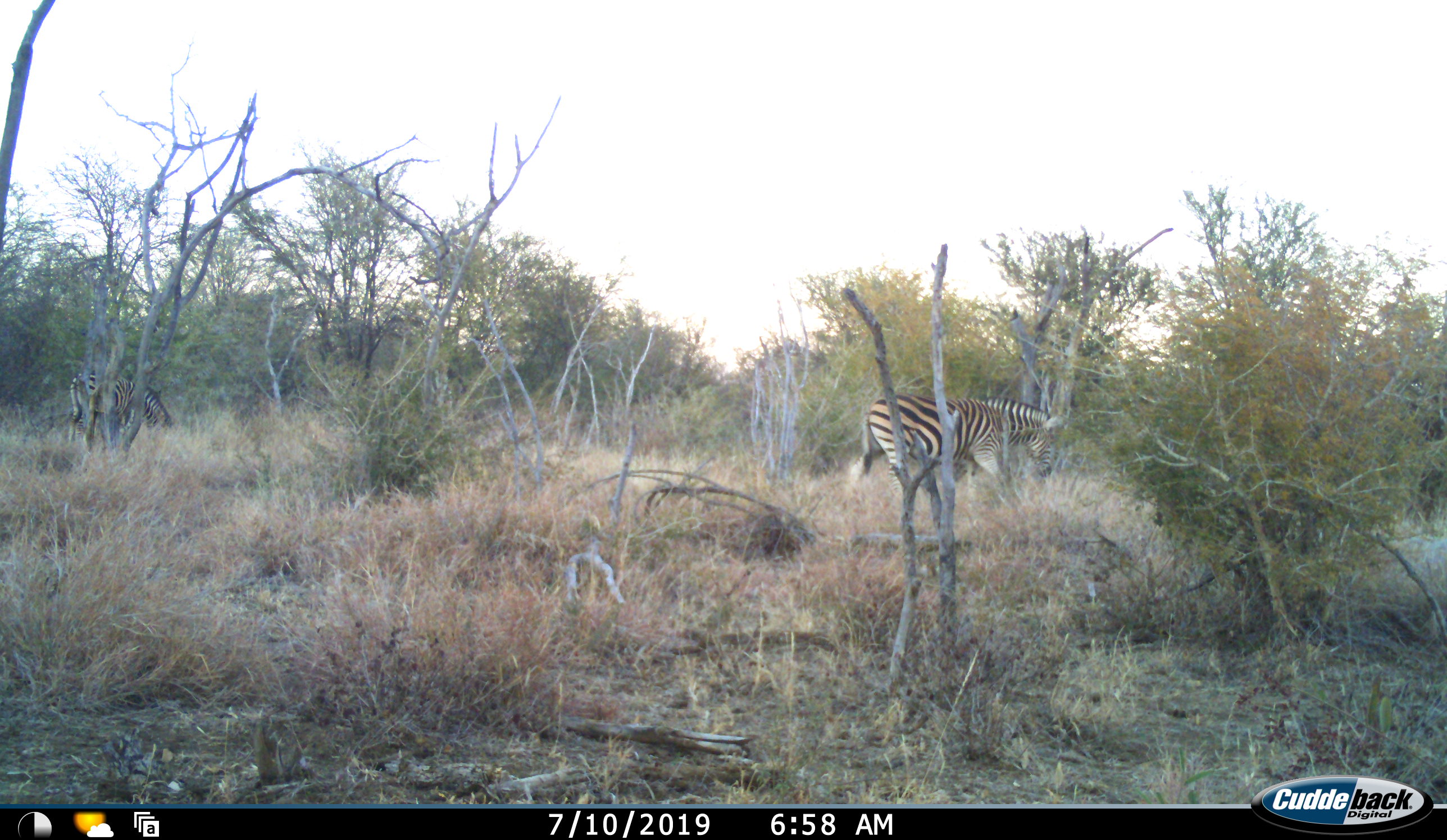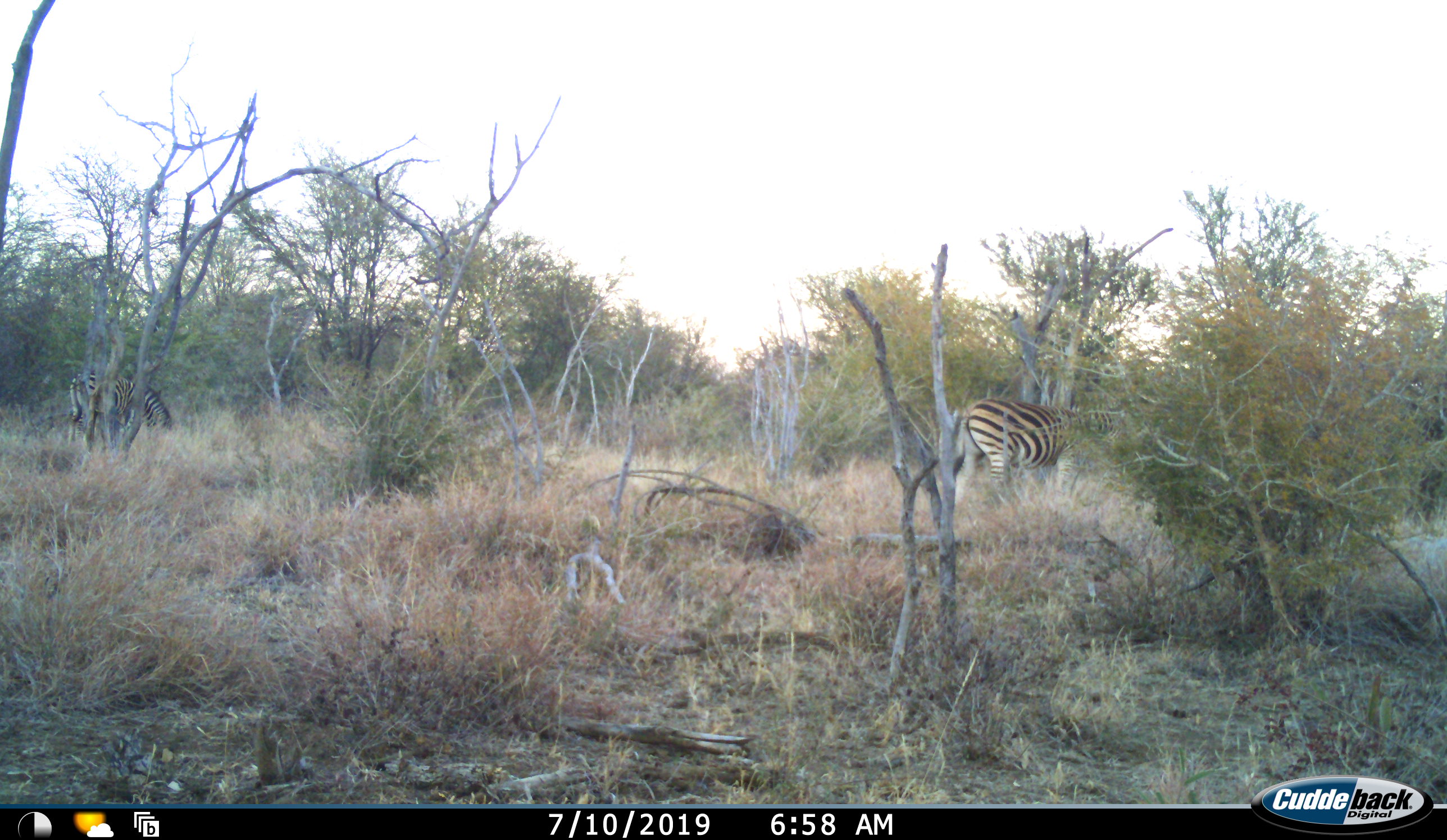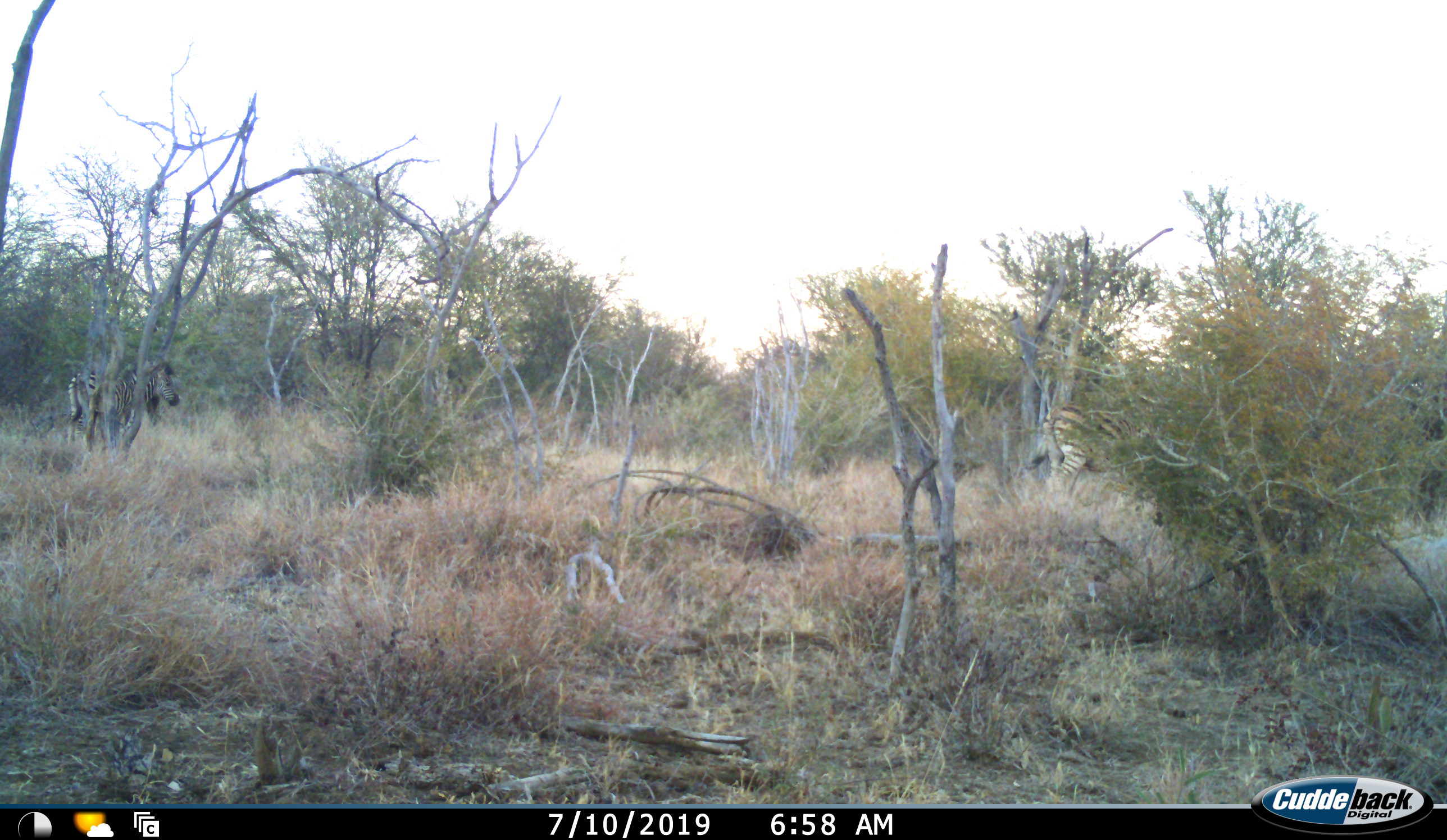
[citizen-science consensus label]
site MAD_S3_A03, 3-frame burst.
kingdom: Animalia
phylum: Chordata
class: Mammalia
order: Perissodactyla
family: Equidae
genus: Equus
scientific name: Equus quagga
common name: plains zebra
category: zebraplains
Zebraplains (plains zebra) (Equus quagga), count 2. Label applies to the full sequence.